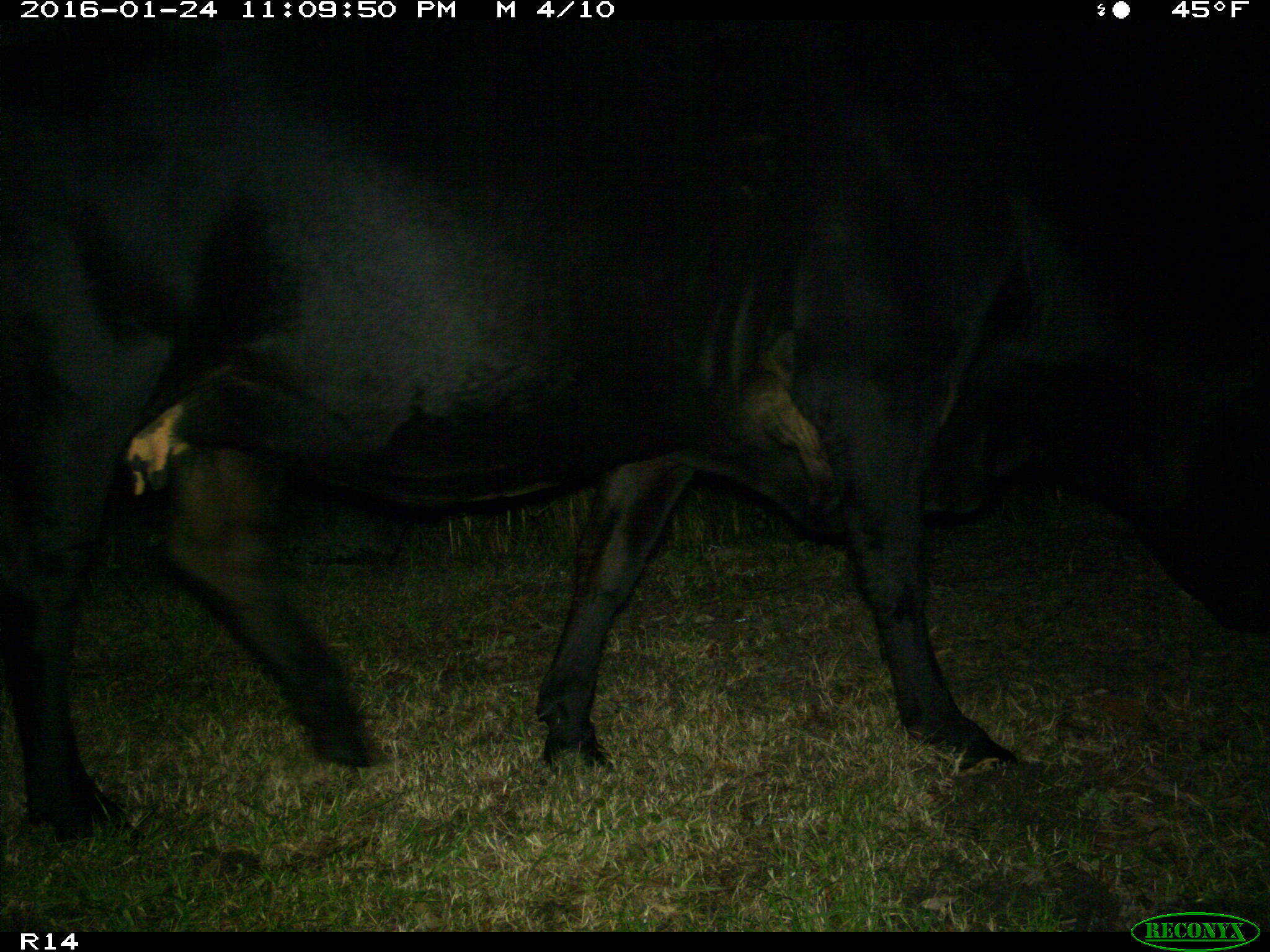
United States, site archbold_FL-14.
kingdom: Animalia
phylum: Chordata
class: Mammalia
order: Artiodactyla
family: Bovidae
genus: Bos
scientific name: Bos taurus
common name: domestic cow